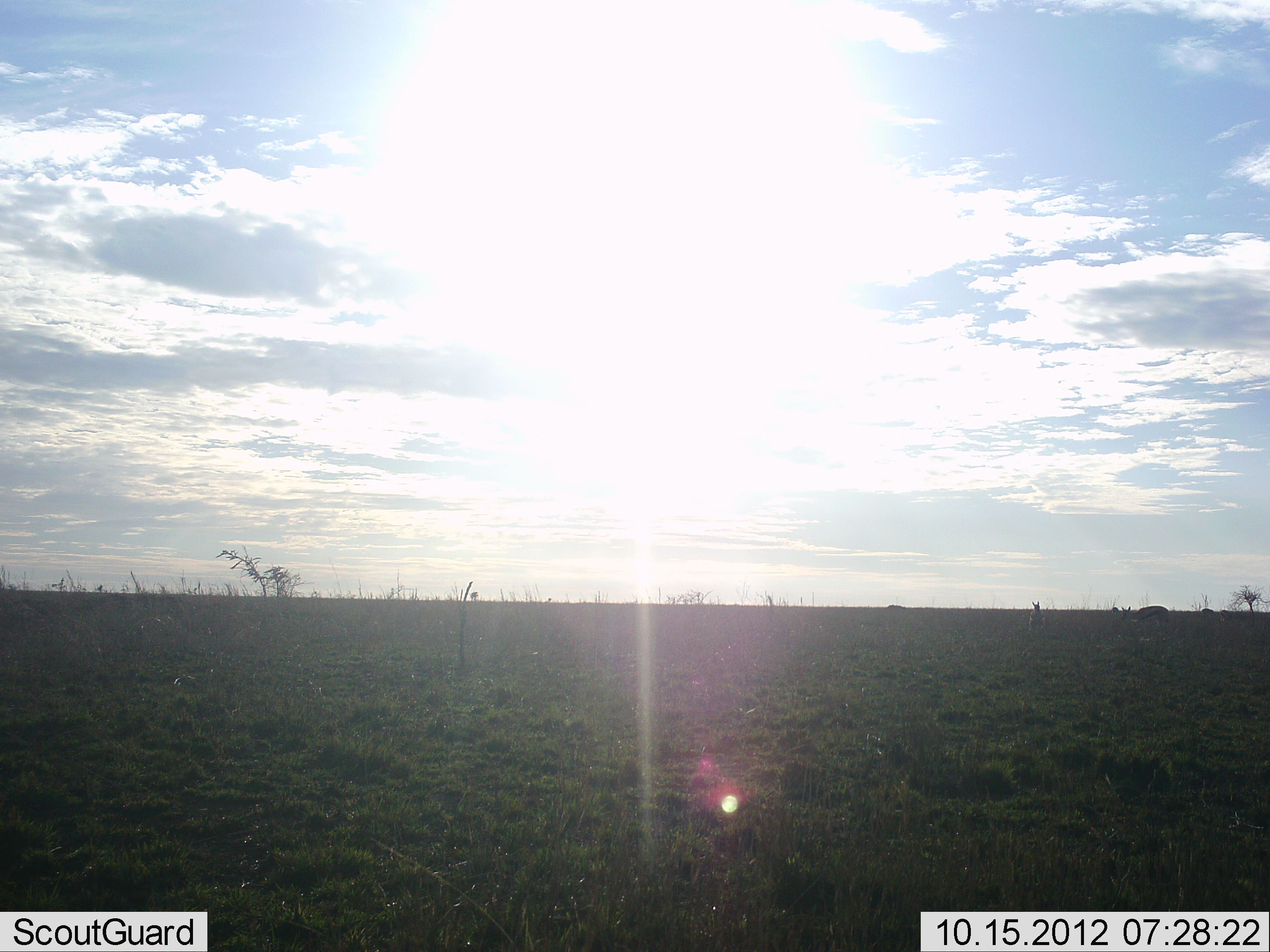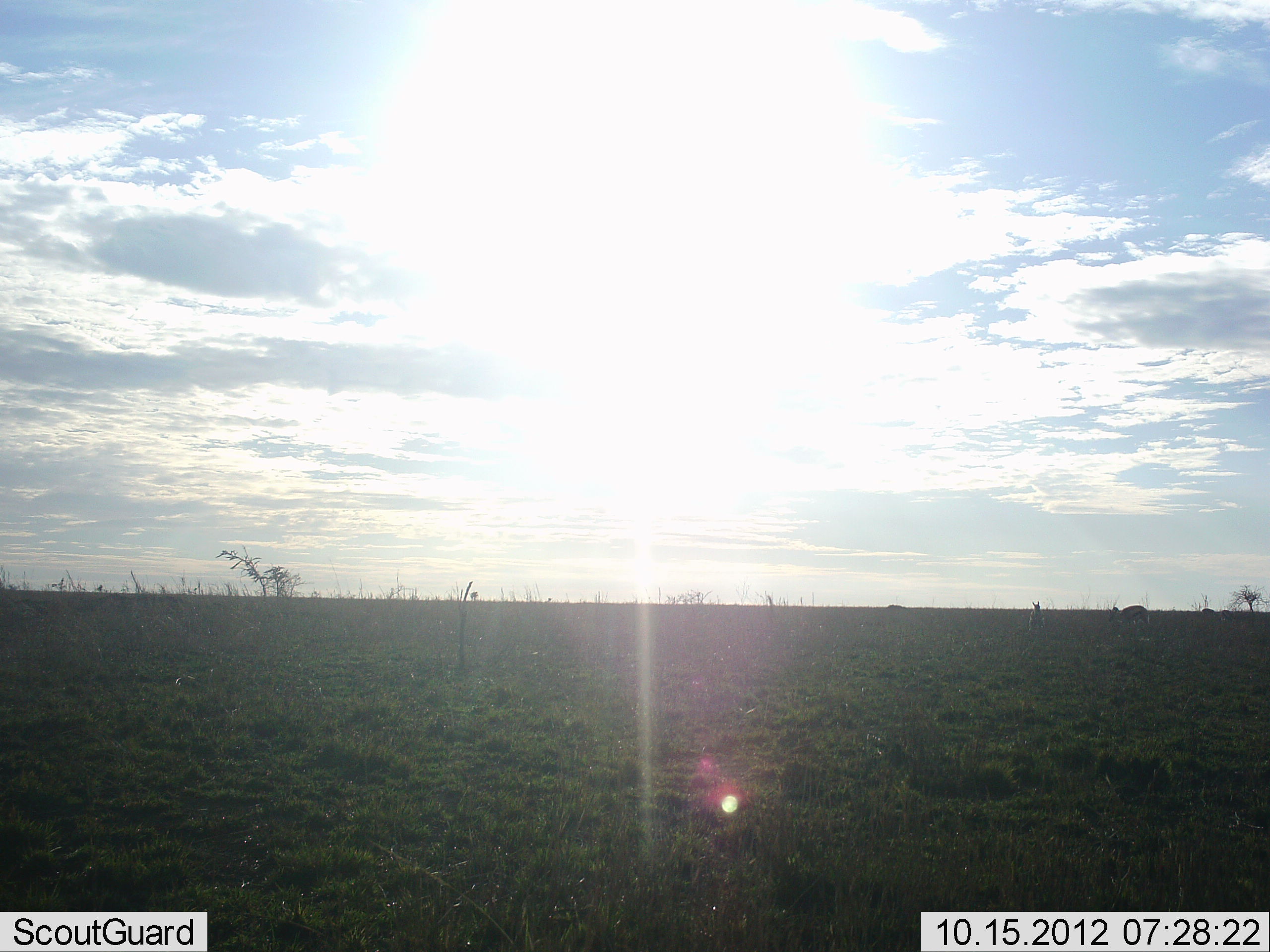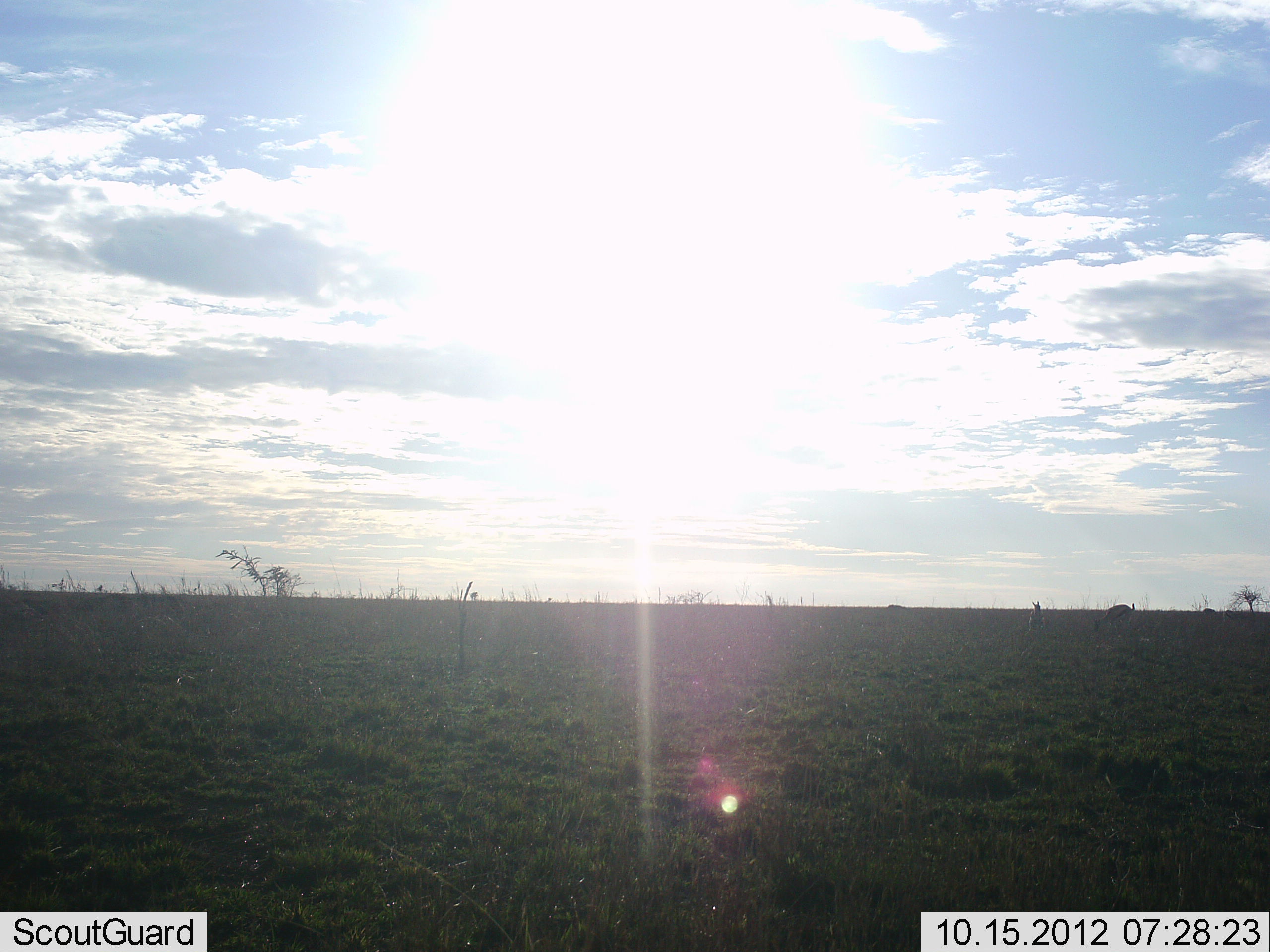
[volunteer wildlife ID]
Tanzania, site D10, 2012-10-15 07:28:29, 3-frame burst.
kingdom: Animalia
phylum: Chordata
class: Mammalia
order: Artiodactyla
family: Bovidae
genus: Eudorcas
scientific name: Eudorcas thomsonii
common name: thomson's gazelle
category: gazellethomsons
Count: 3.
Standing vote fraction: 40%.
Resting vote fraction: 0%.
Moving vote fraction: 90%.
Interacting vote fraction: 0%.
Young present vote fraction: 10%.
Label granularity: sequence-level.